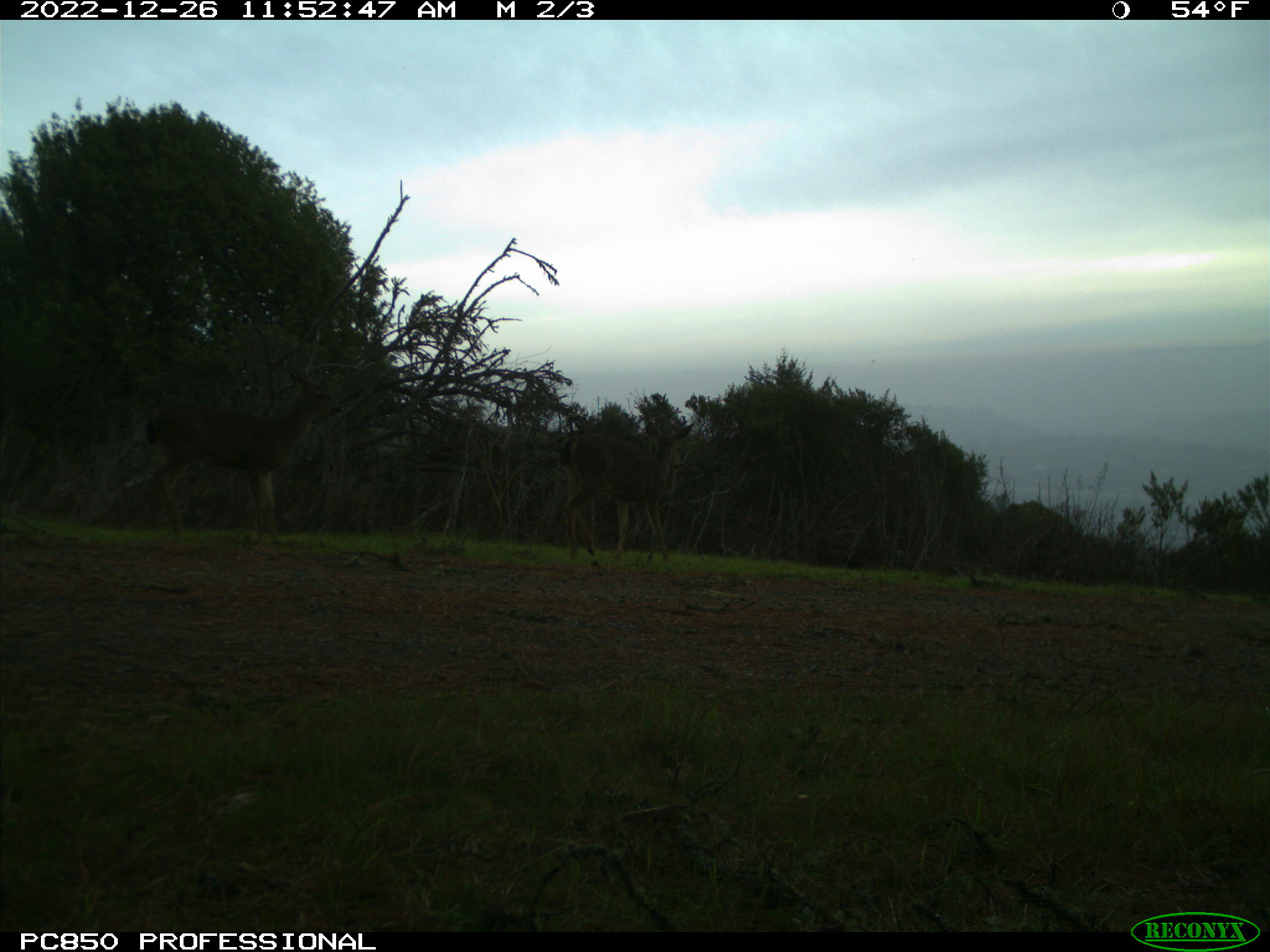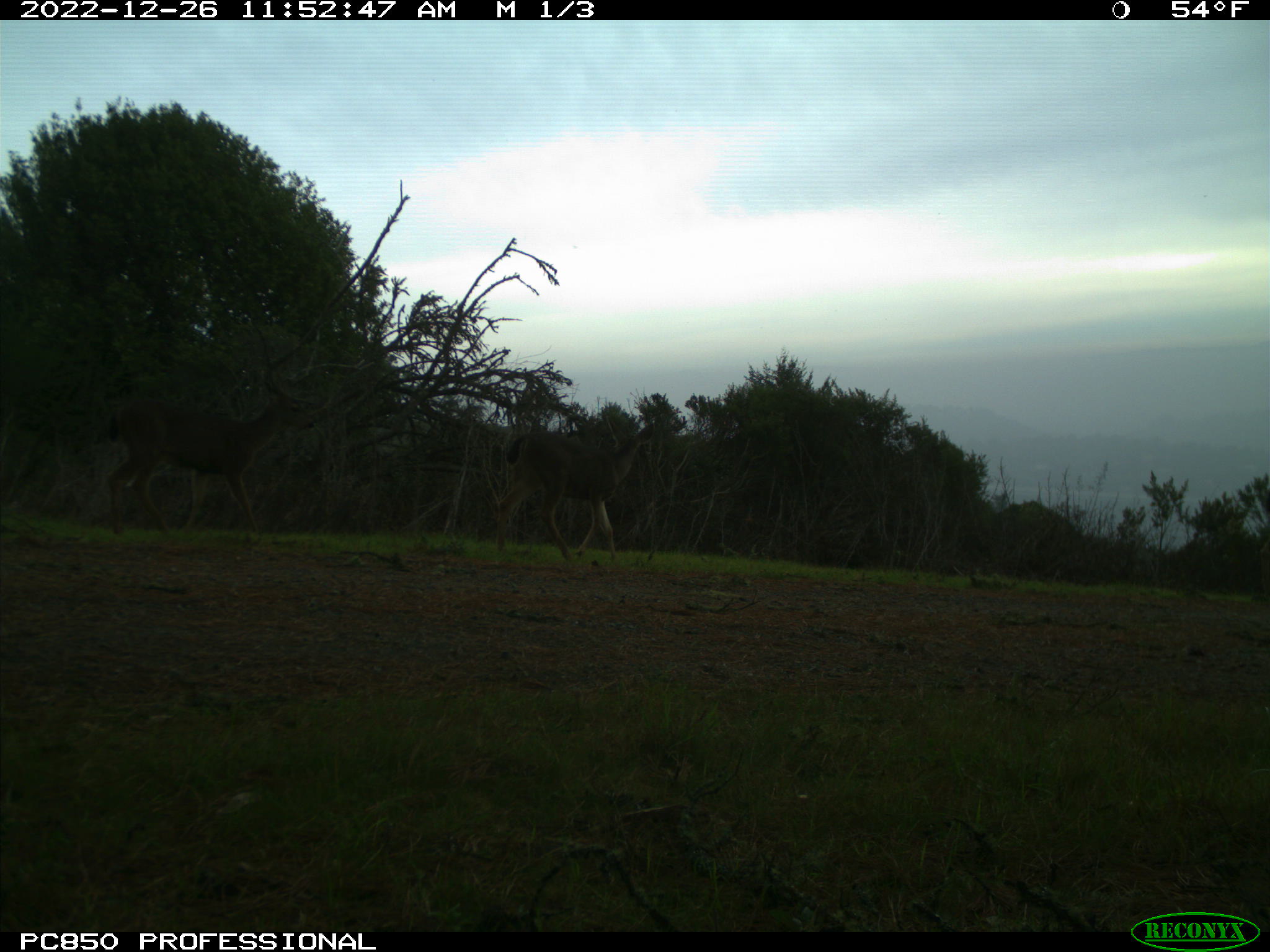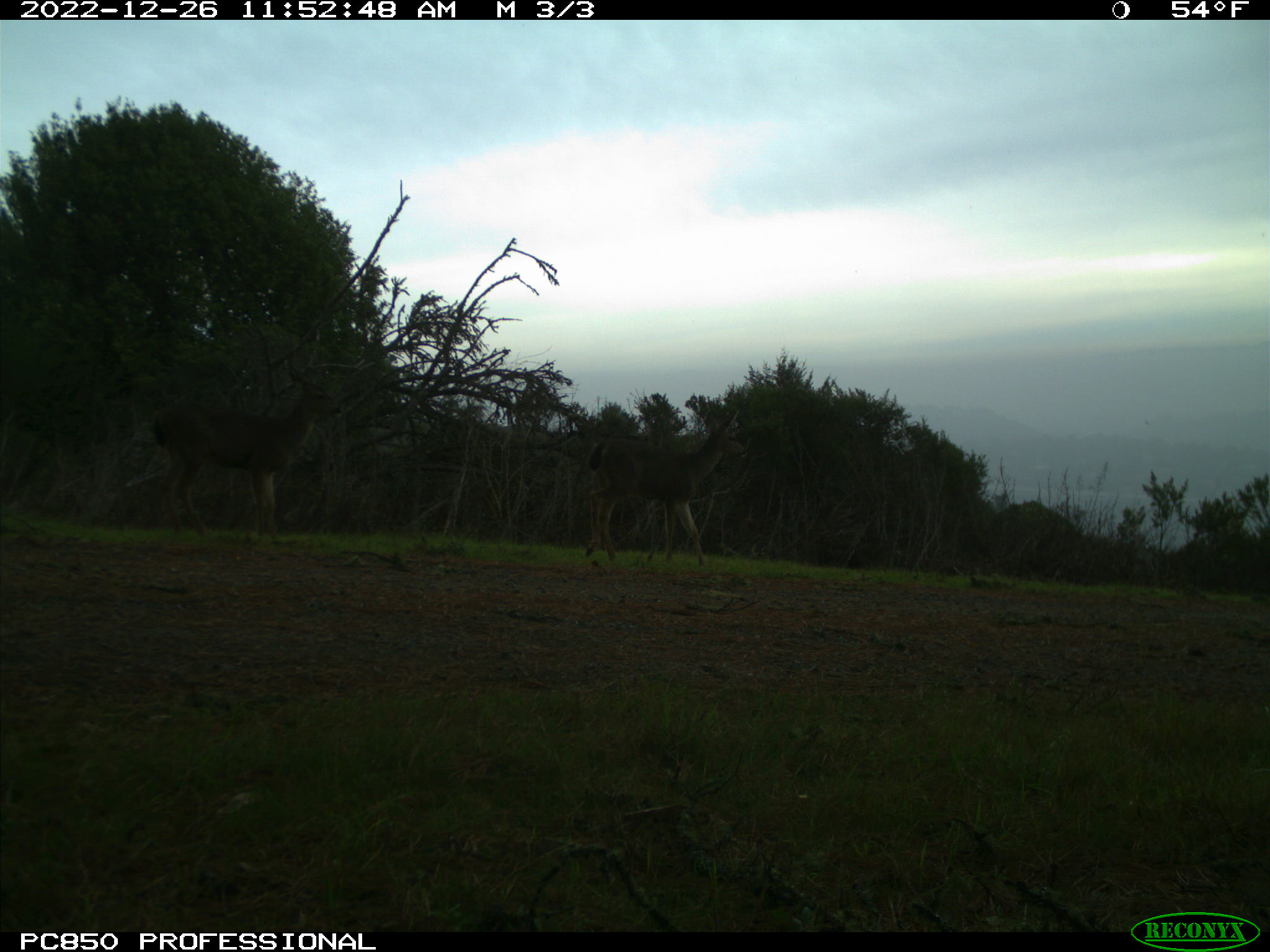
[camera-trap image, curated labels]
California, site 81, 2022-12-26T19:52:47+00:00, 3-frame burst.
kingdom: Animalia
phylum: Chordata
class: Mammalia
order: Artiodactyla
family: Cervidae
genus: Odocoileus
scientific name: Odocoileus hemionus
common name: mule deer